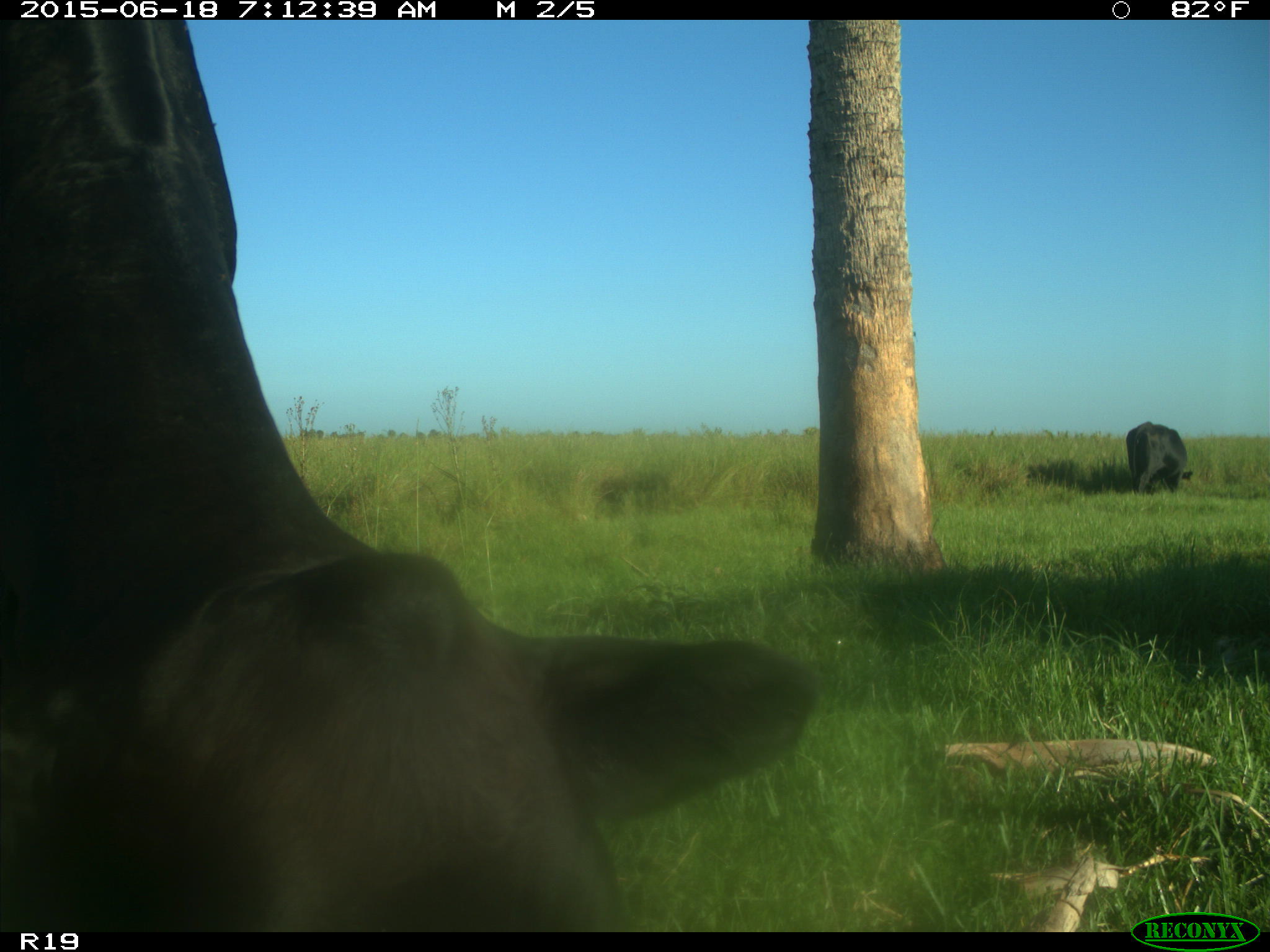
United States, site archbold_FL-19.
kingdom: Animalia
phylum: Chordata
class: Mammalia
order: Artiodactyla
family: Bovidae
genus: Bos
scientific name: Bos taurus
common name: domestic cow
Bos taurus (domestic cow).